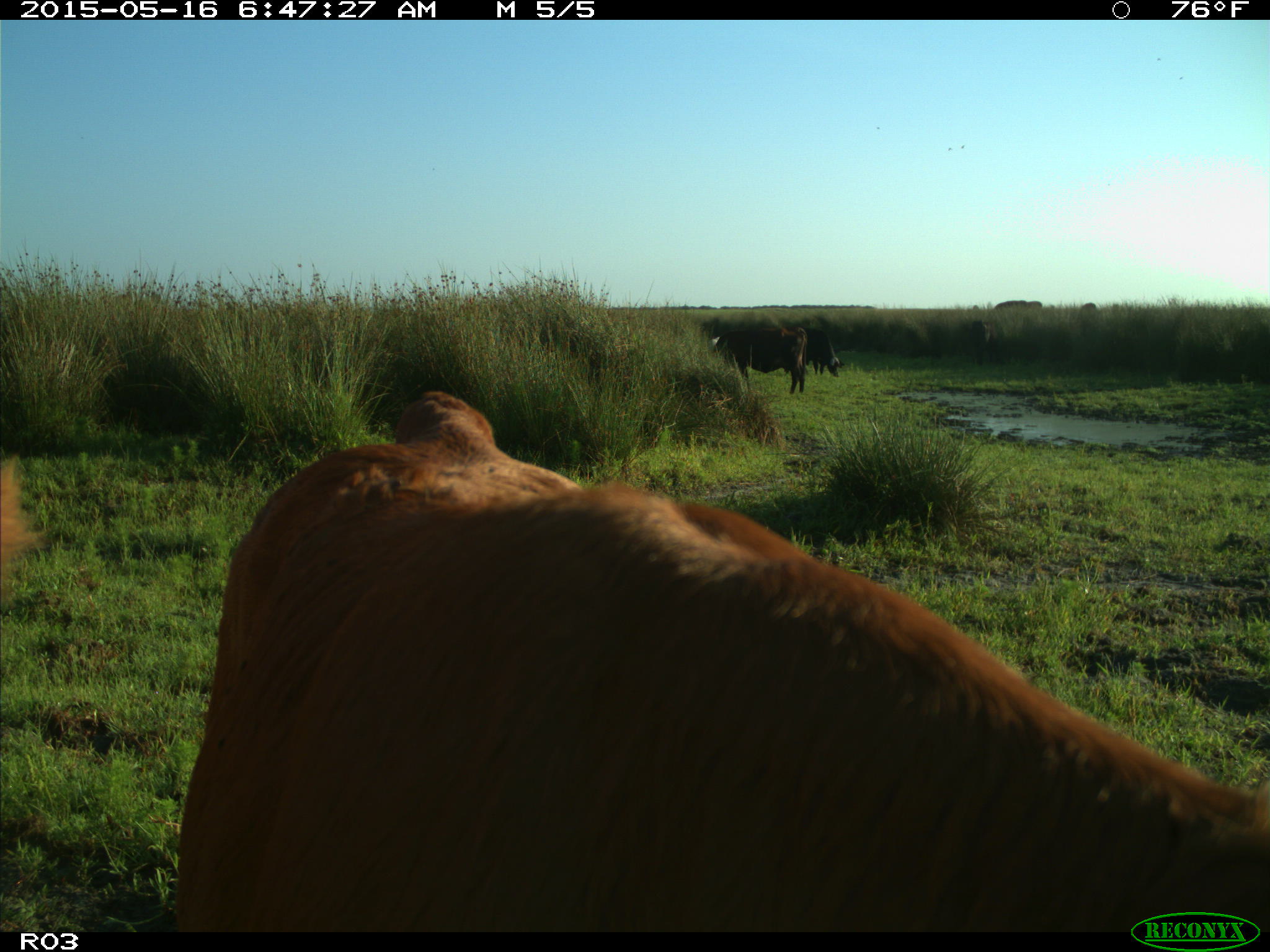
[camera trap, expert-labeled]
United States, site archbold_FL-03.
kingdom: Animalia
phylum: Chordata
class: Mammalia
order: Artiodactyla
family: Bovidae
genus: Bos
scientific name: Bos taurus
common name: domestic cow